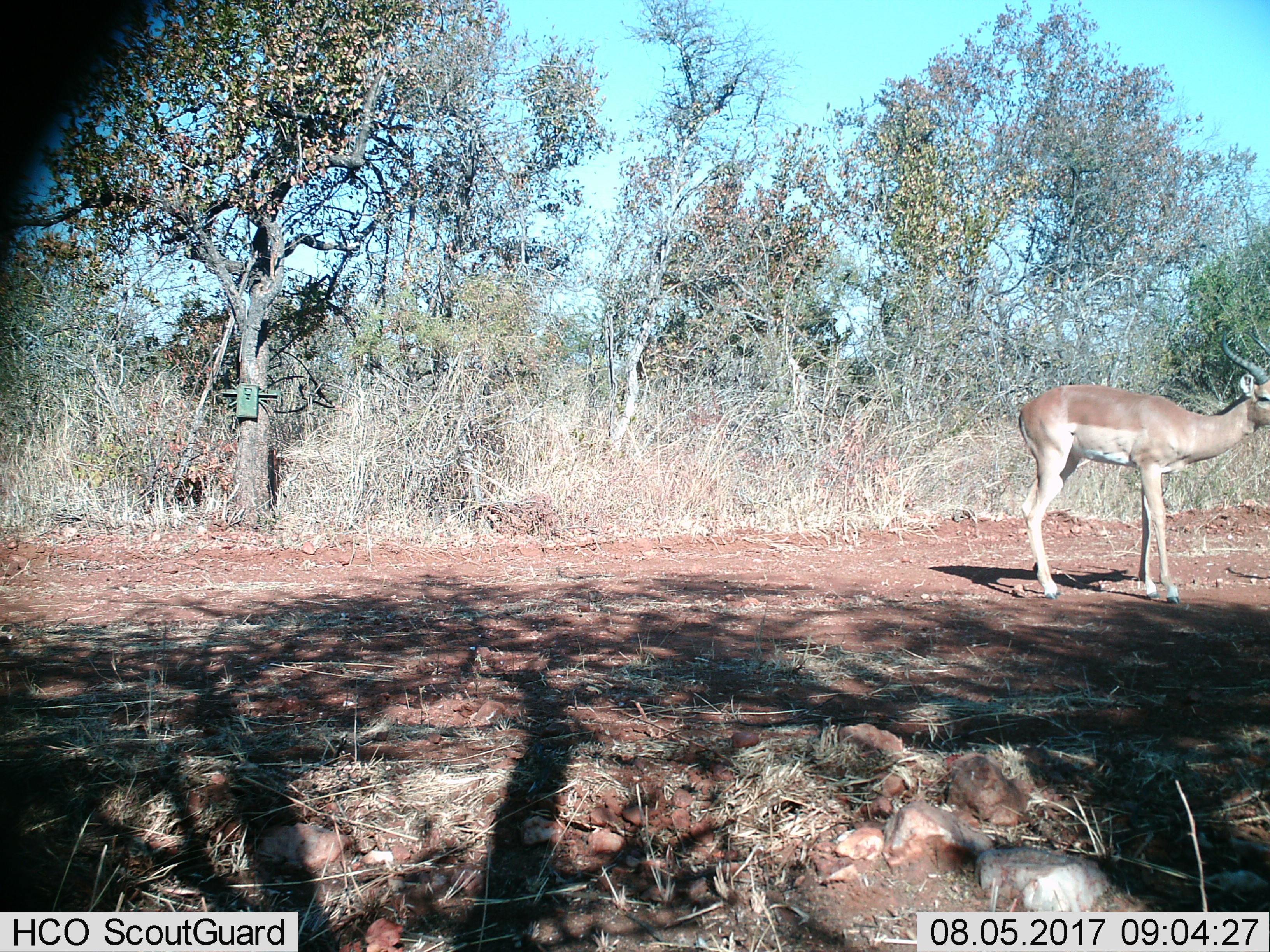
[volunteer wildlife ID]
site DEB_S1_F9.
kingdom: Animalia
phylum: Chordata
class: Mammalia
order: Artiodactyla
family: Bovidae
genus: Aepyceros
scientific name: Aepyceros melampus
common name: impala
Impala (Aepyceros melampus), count 1. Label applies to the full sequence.